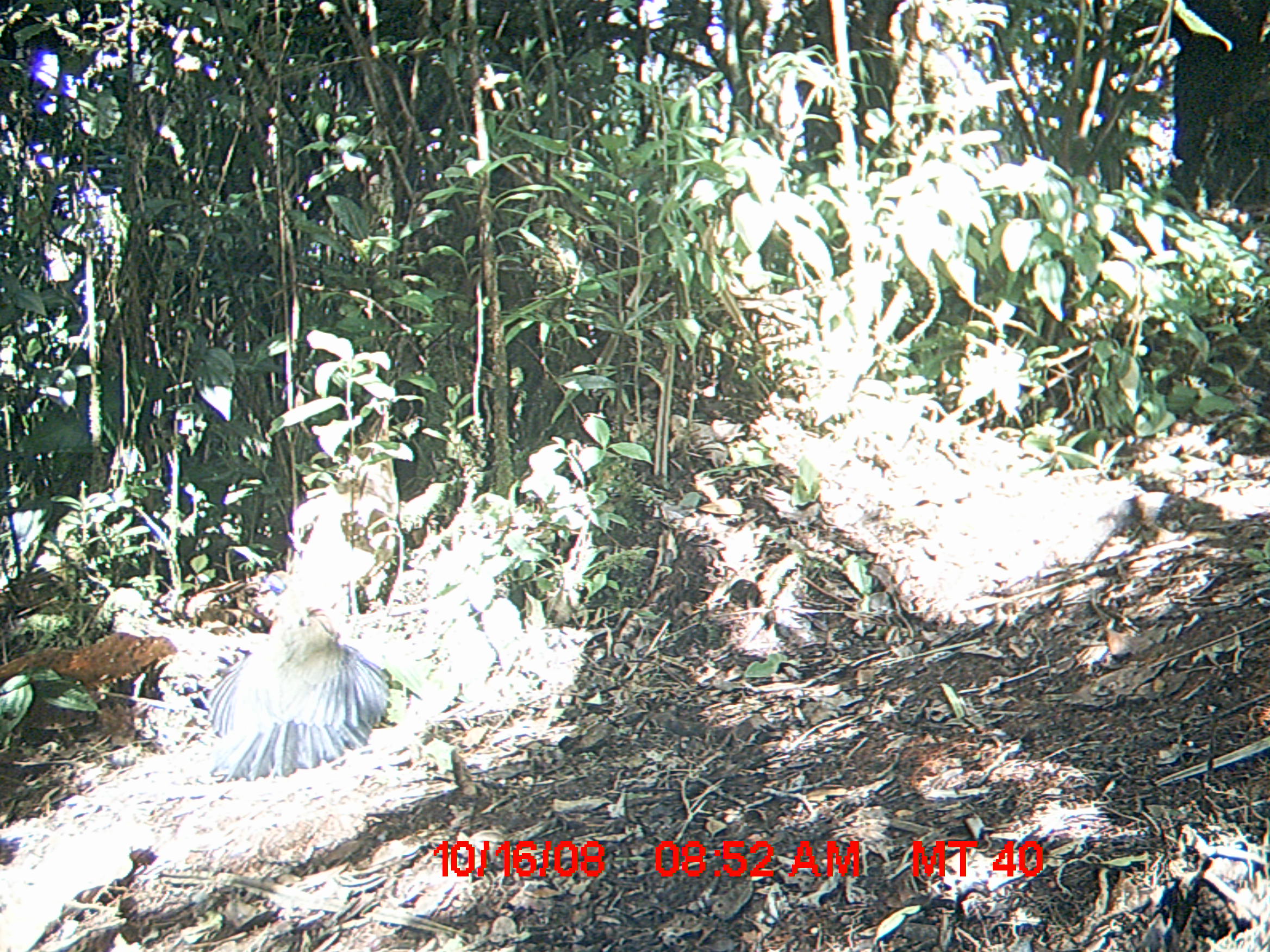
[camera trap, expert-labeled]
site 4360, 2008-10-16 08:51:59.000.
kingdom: Animalia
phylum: Chordata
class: Aves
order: Cuculiformes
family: Cuculidae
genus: Coua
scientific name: Coua serriana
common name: red-breasted coua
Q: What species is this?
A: Coua serriana (red-breasted coua).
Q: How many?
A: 2.